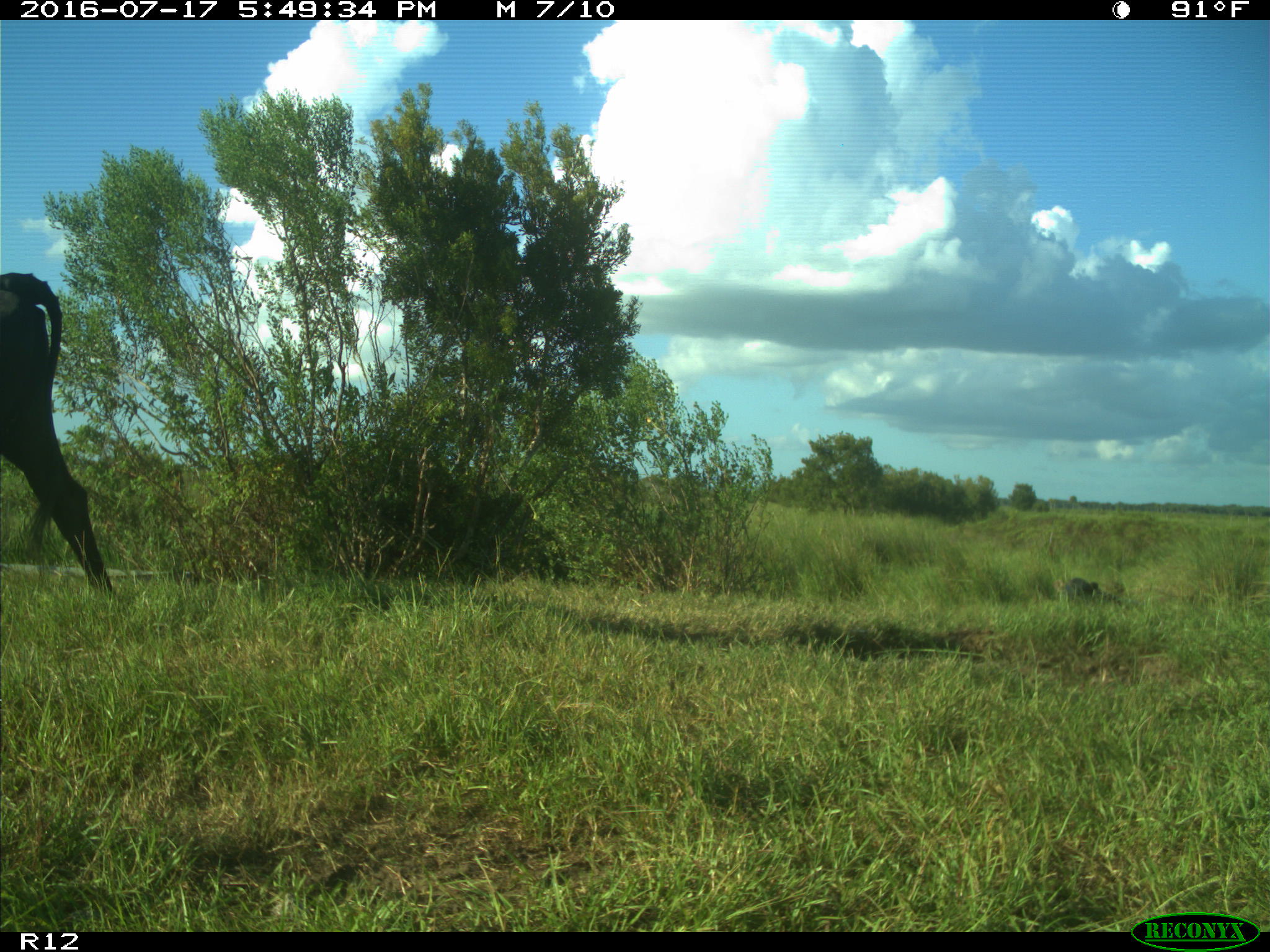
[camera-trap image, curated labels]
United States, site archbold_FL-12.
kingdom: Animalia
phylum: Chordata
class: Mammalia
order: Artiodactyla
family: Bovidae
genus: Bos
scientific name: Bos taurus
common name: domestic cow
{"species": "Bos taurus (domestic cow)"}